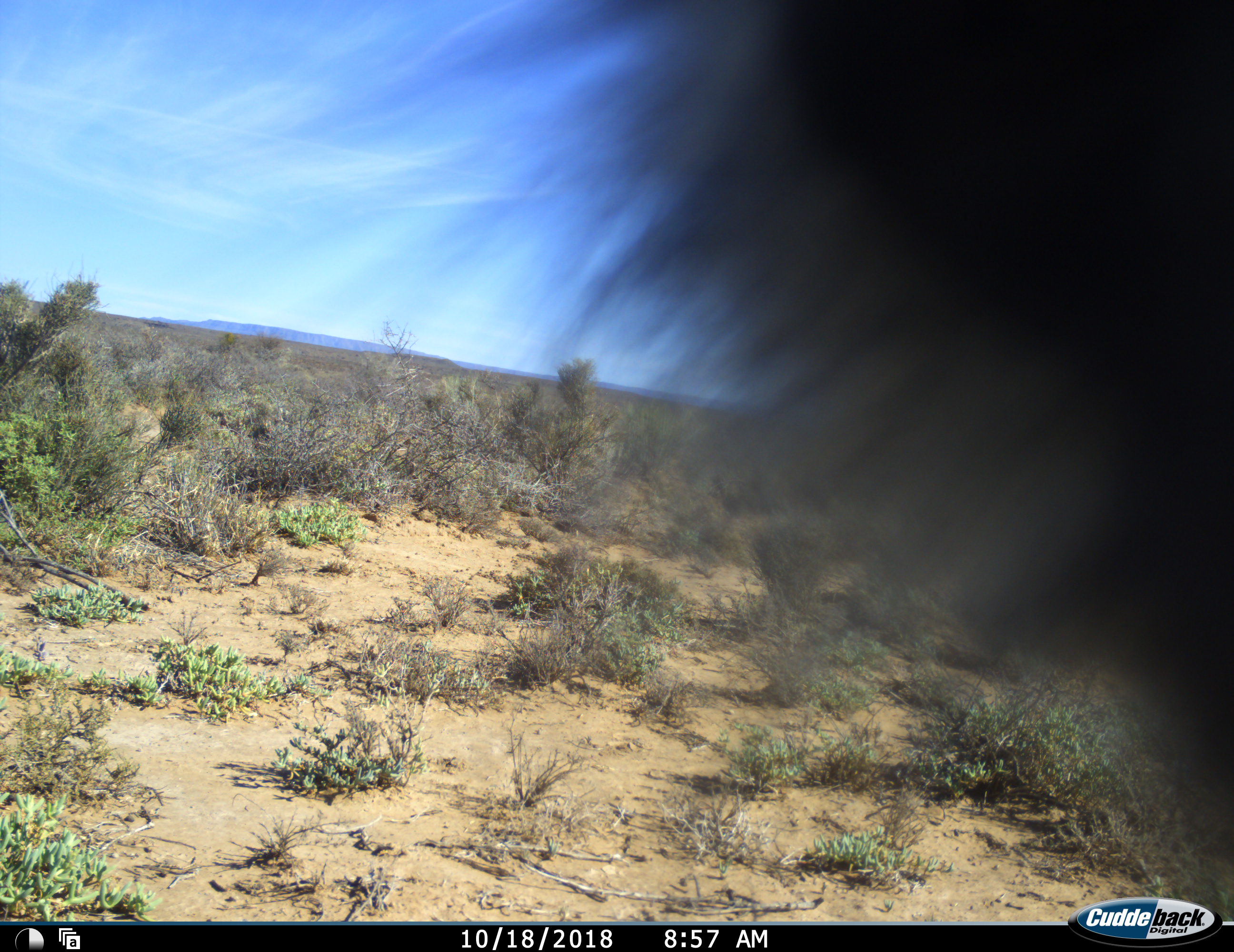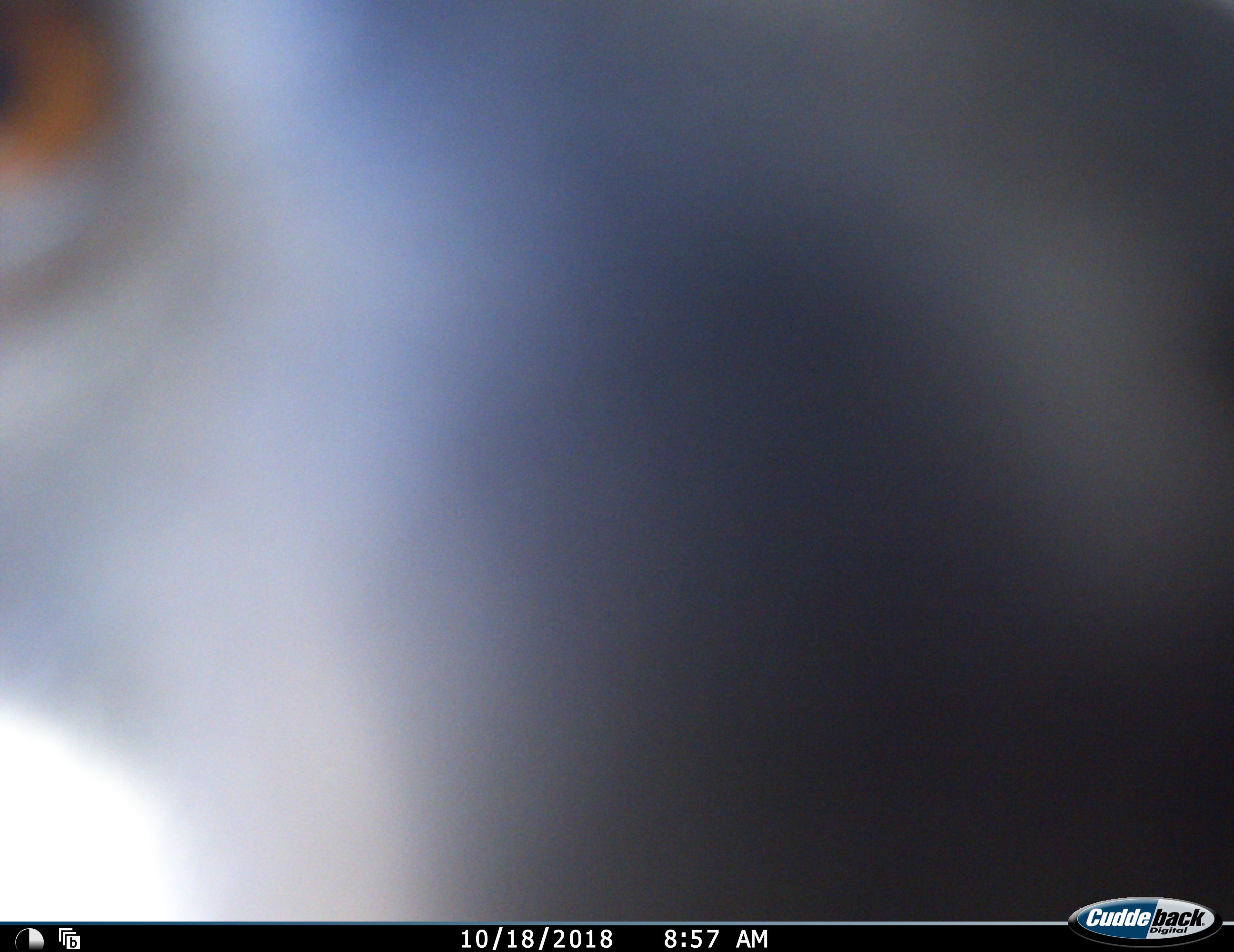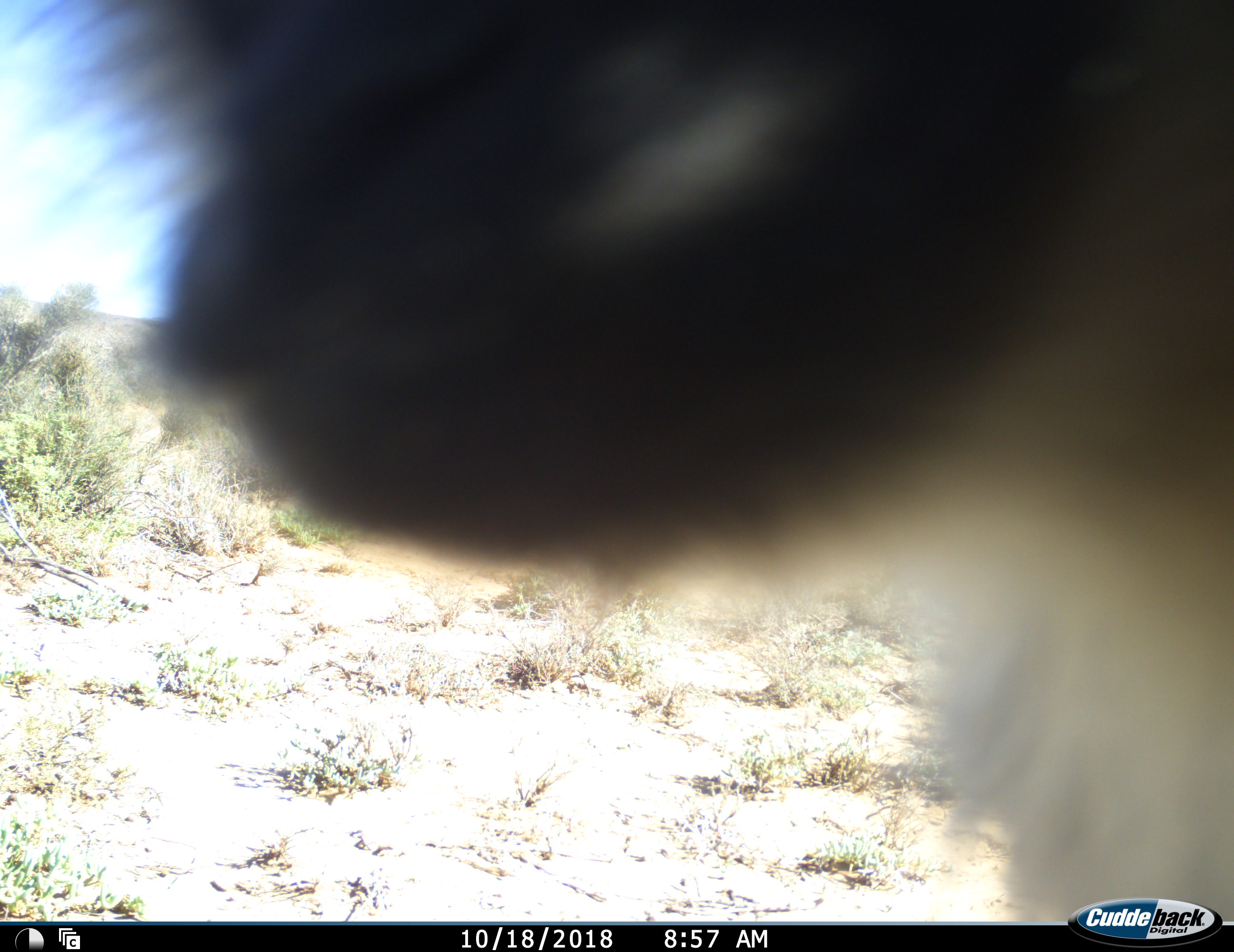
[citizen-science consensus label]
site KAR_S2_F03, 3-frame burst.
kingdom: Animalia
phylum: Chordata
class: Mammalia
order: Primates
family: Cercopithecidae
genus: Chlorocebus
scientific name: Chlorocebus pygerythrus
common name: vervet monkey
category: monkeyvervet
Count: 1.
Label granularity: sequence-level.